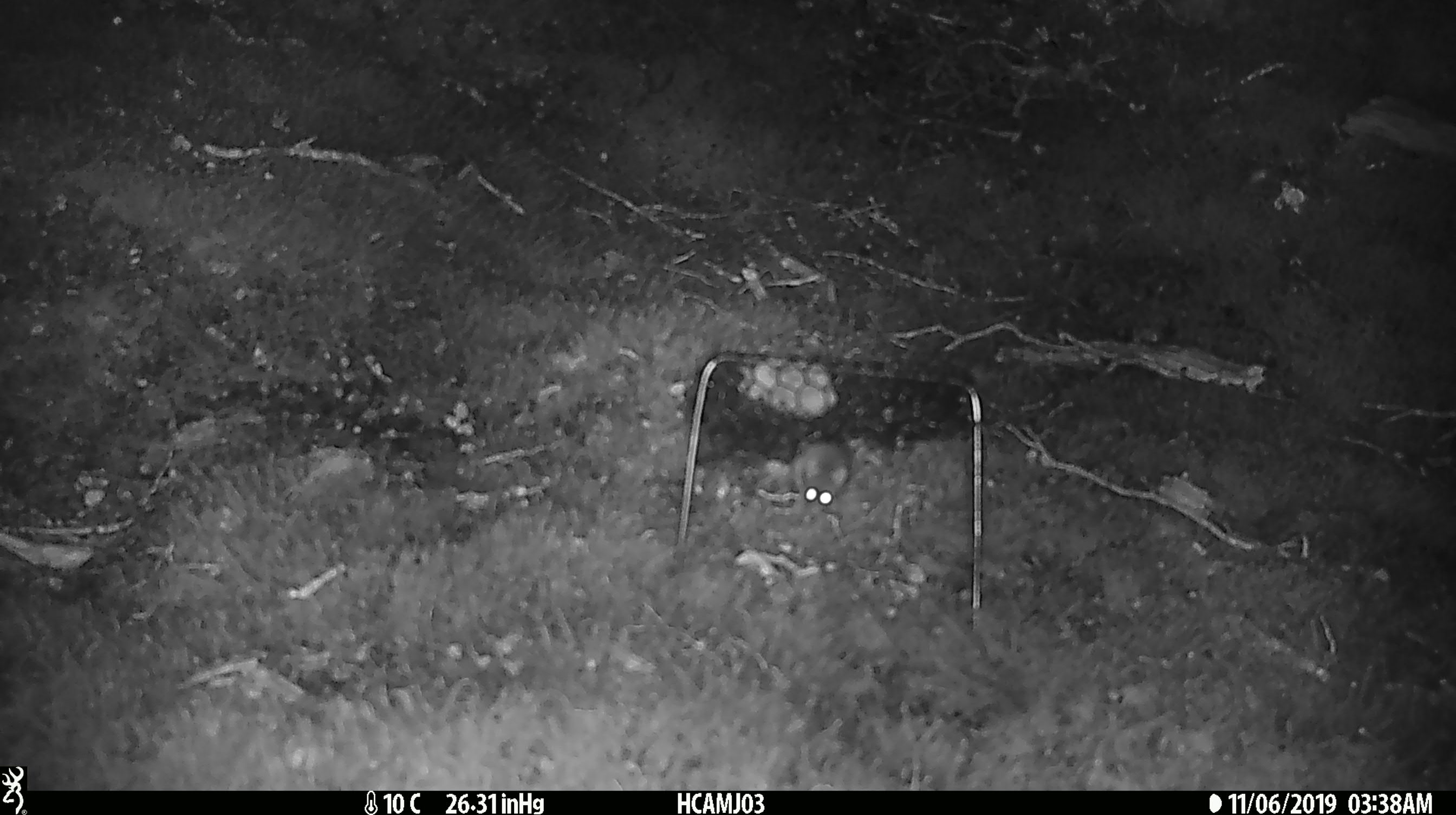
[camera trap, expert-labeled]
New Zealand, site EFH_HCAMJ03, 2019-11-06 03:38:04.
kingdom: Animalia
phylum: Chordata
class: Mammalia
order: Rodentia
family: Muridae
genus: Mus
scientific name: Mus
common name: mouse